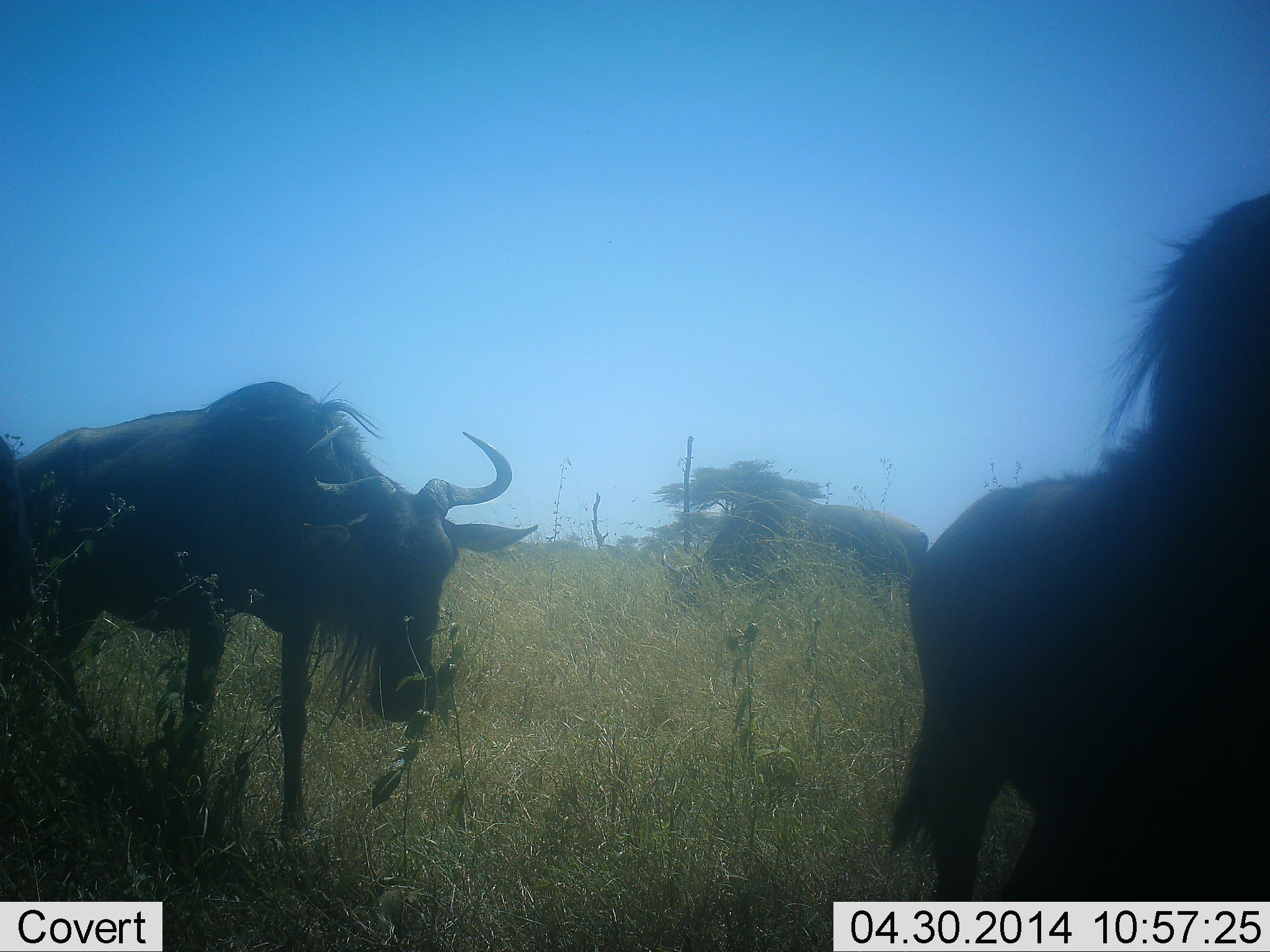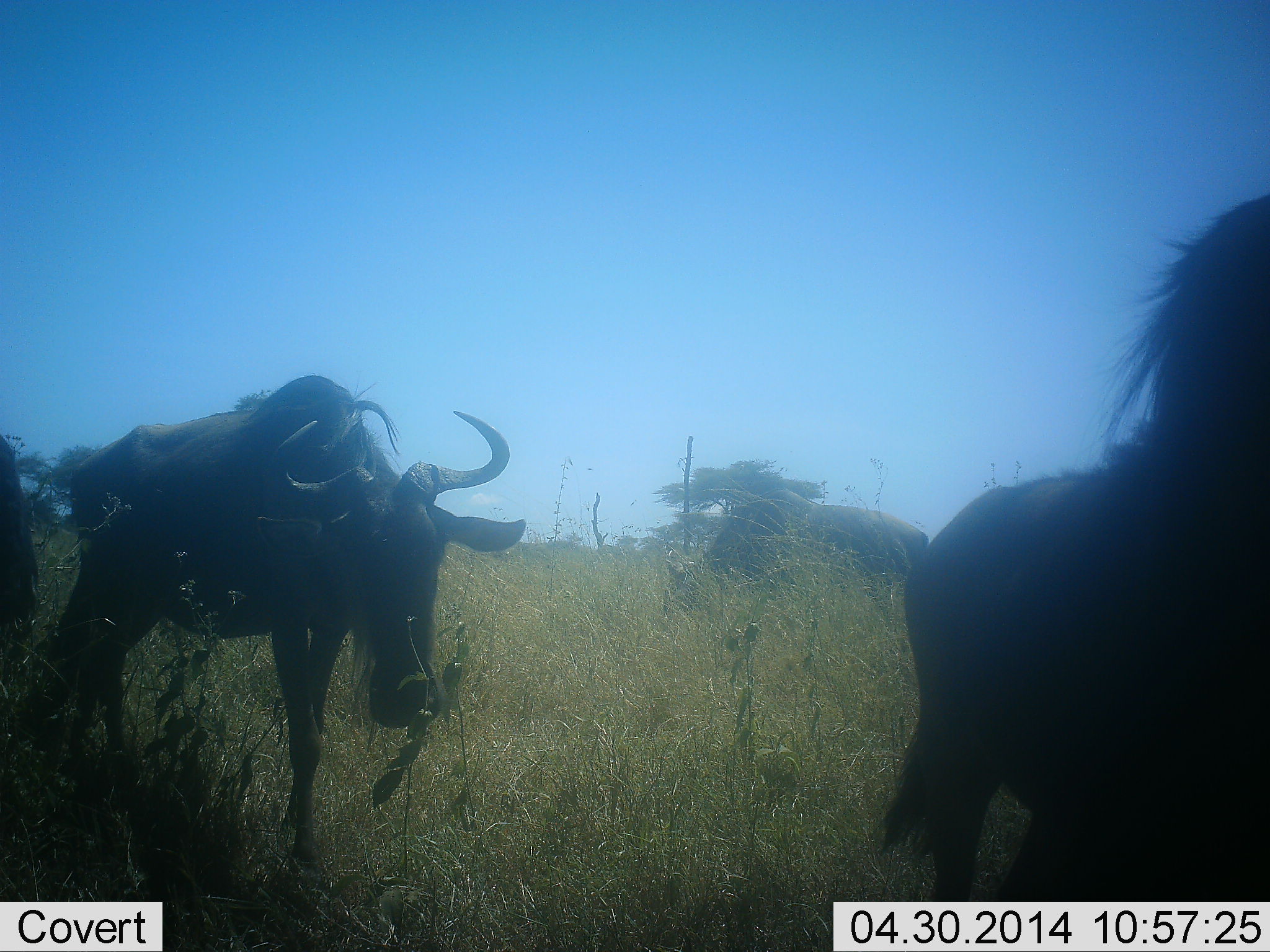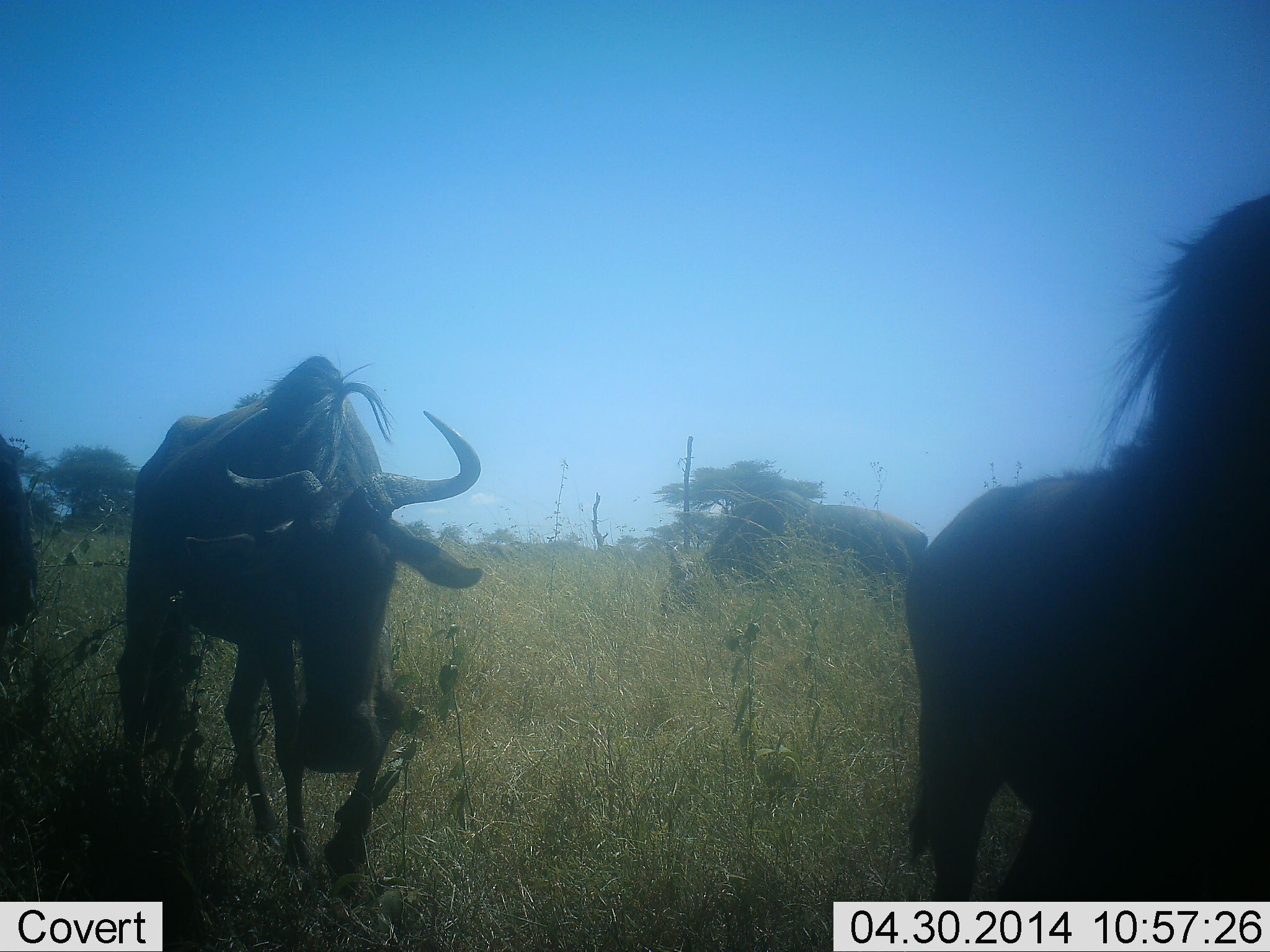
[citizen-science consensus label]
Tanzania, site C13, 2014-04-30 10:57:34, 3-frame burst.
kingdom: Animalia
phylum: Chordata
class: Mammalia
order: Artiodactyla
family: Bovidae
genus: Connochaetes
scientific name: Connochaetes taurinus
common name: blue wildebeest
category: wildebeest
Wildebeest (blue wildebeest) (Connochaetes taurinus), count 3. Behavior (volunteer vote fractions): standing 46%, resting 4%, moving 74%, interacting 2%. Young present (vote fraction): 0%. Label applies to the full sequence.